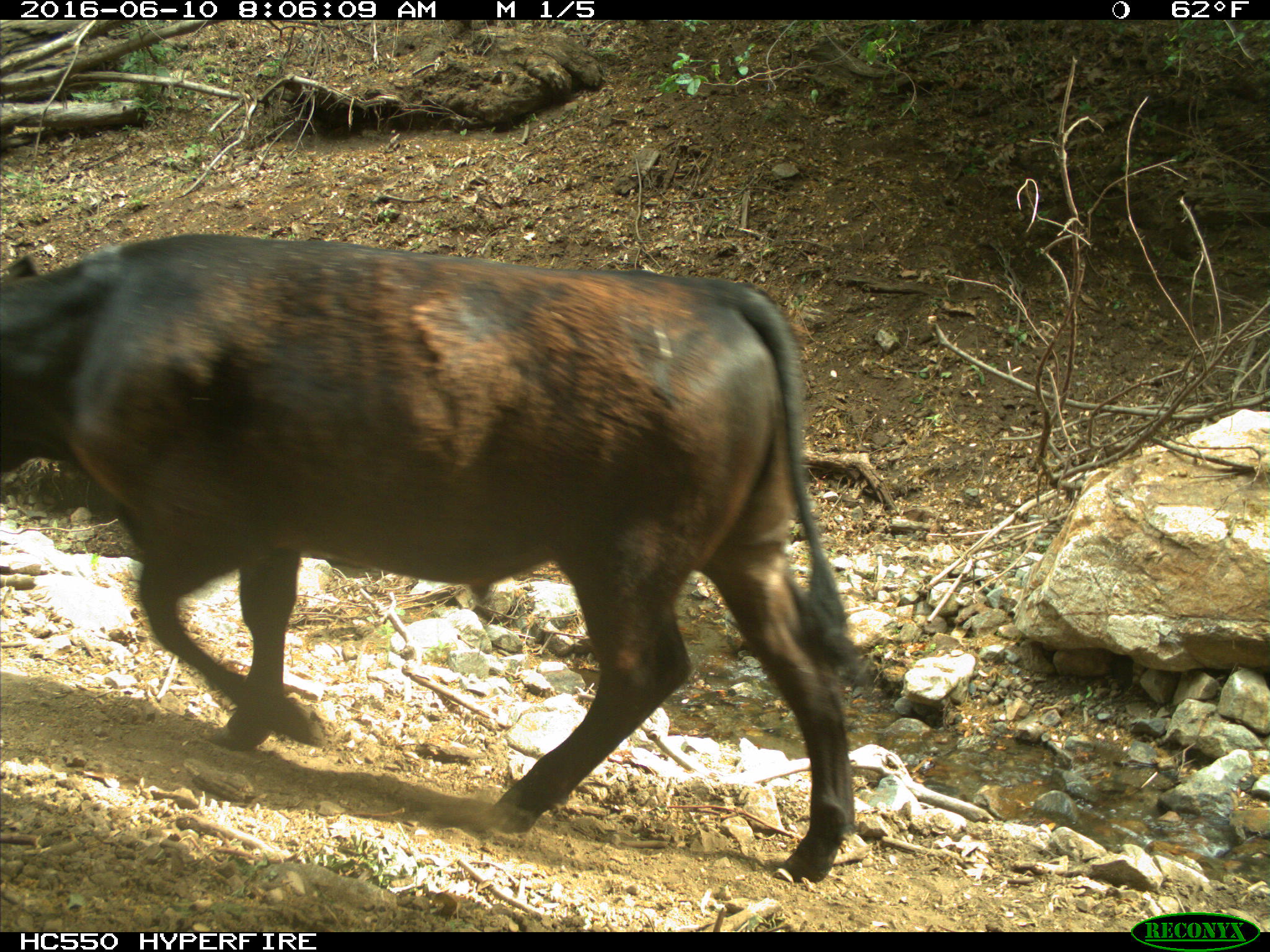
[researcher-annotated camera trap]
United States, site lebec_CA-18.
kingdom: Animalia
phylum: Chordata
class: Mammalia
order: Artiodactyla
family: Bovidae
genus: Bos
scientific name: Bos taurus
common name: domestic cow